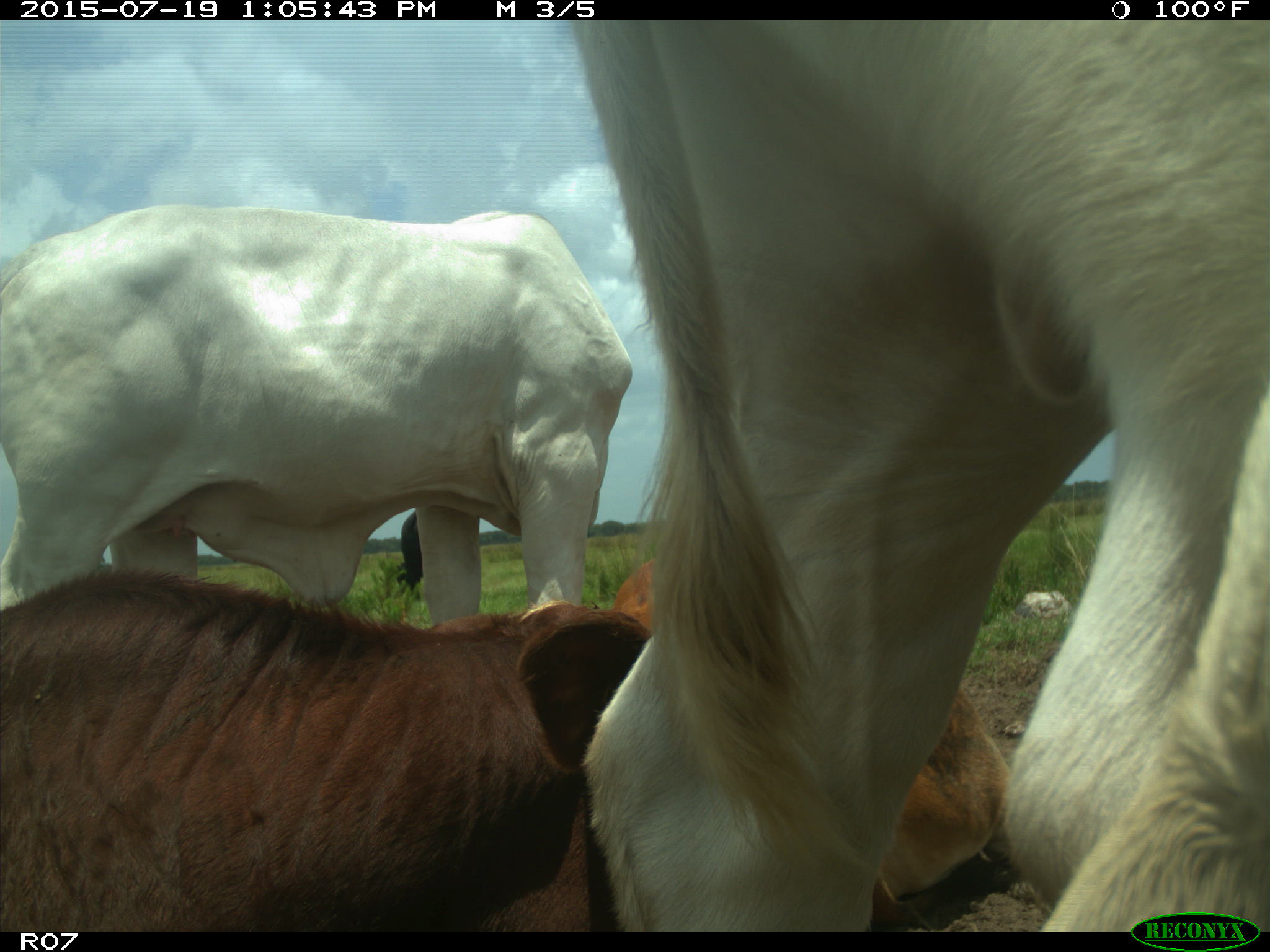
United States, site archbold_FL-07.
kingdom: Animalia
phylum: Chordata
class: Mammalia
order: Artiodactyla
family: Bovidae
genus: Bos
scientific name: Bos taurus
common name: domestic cow